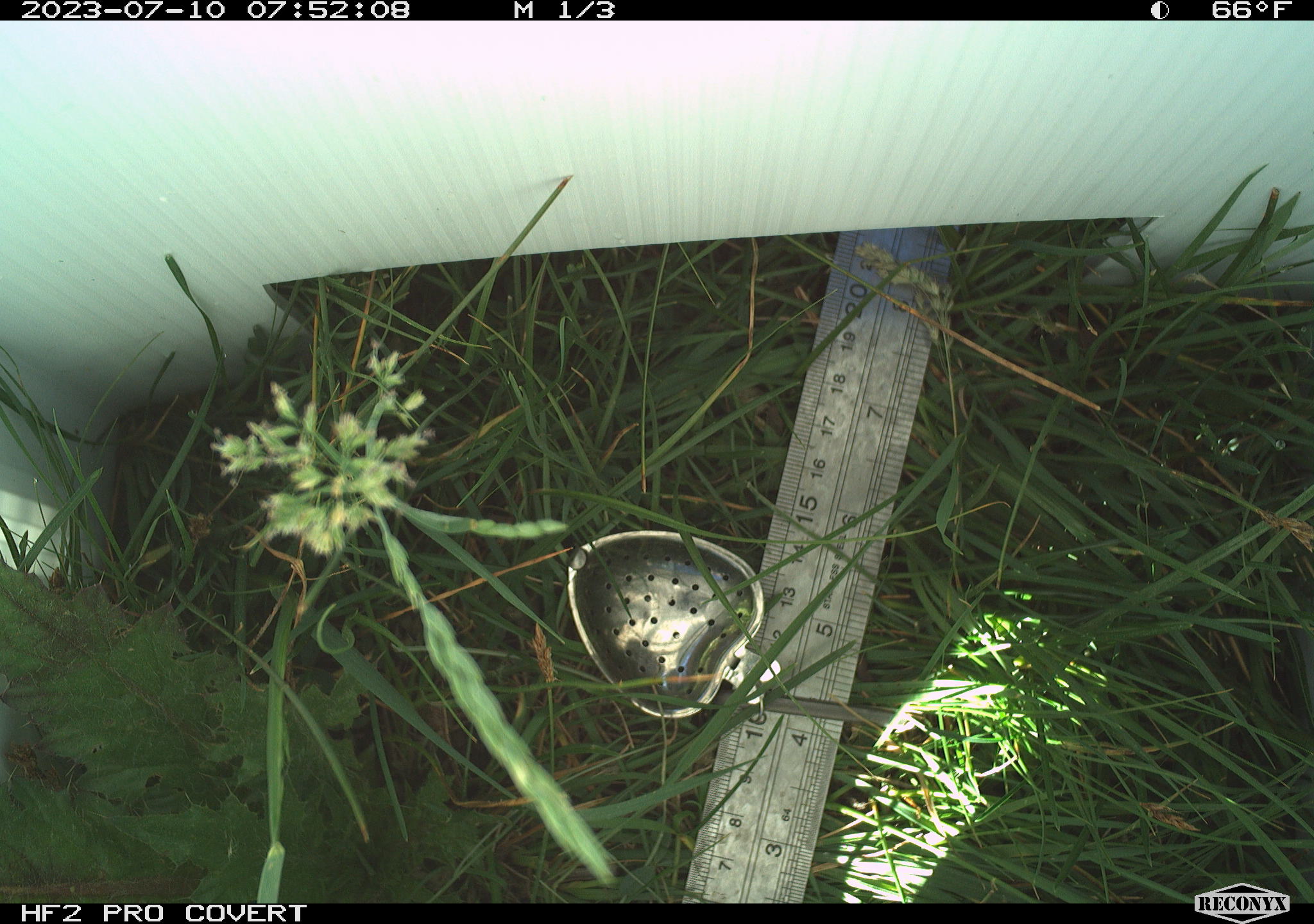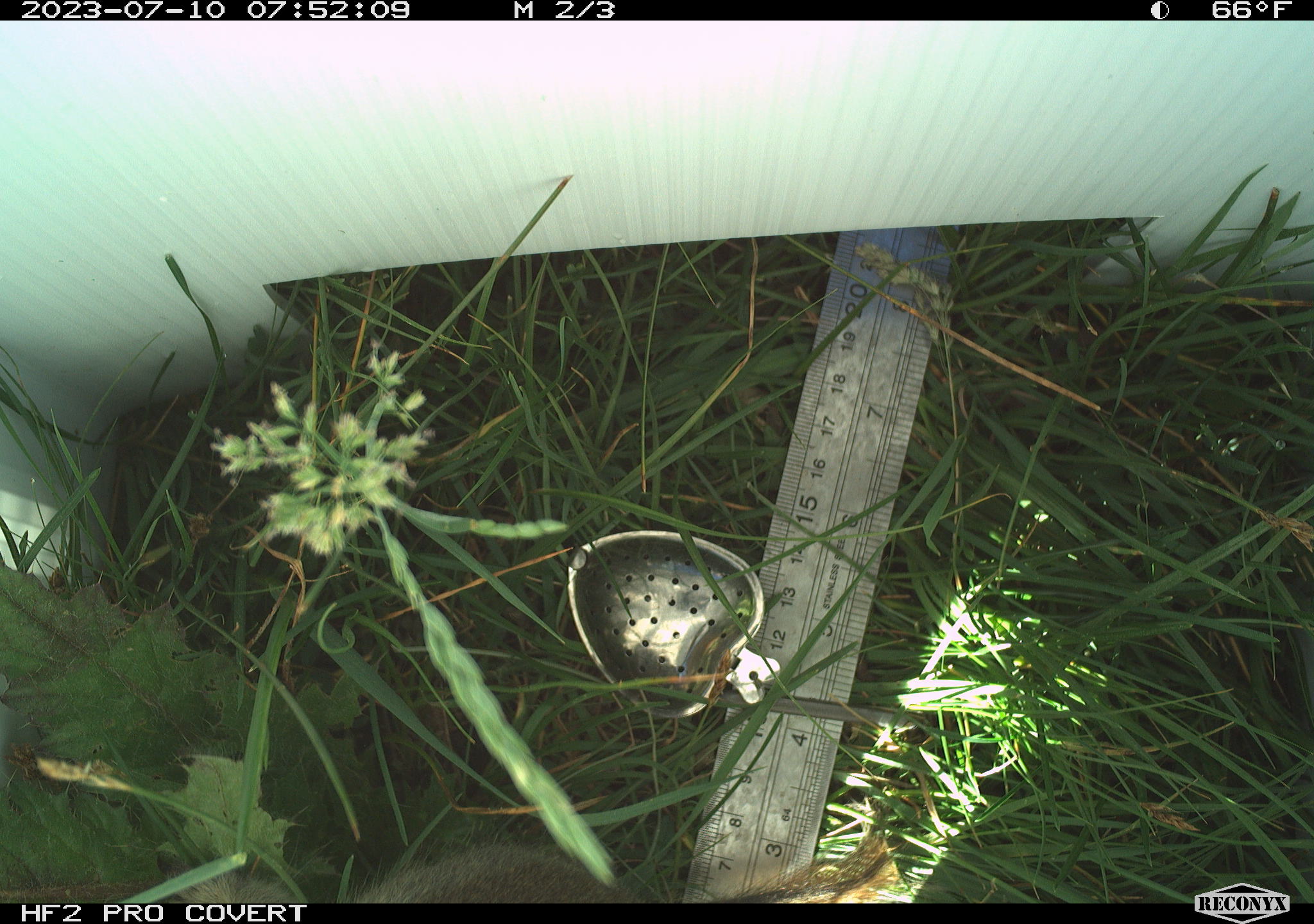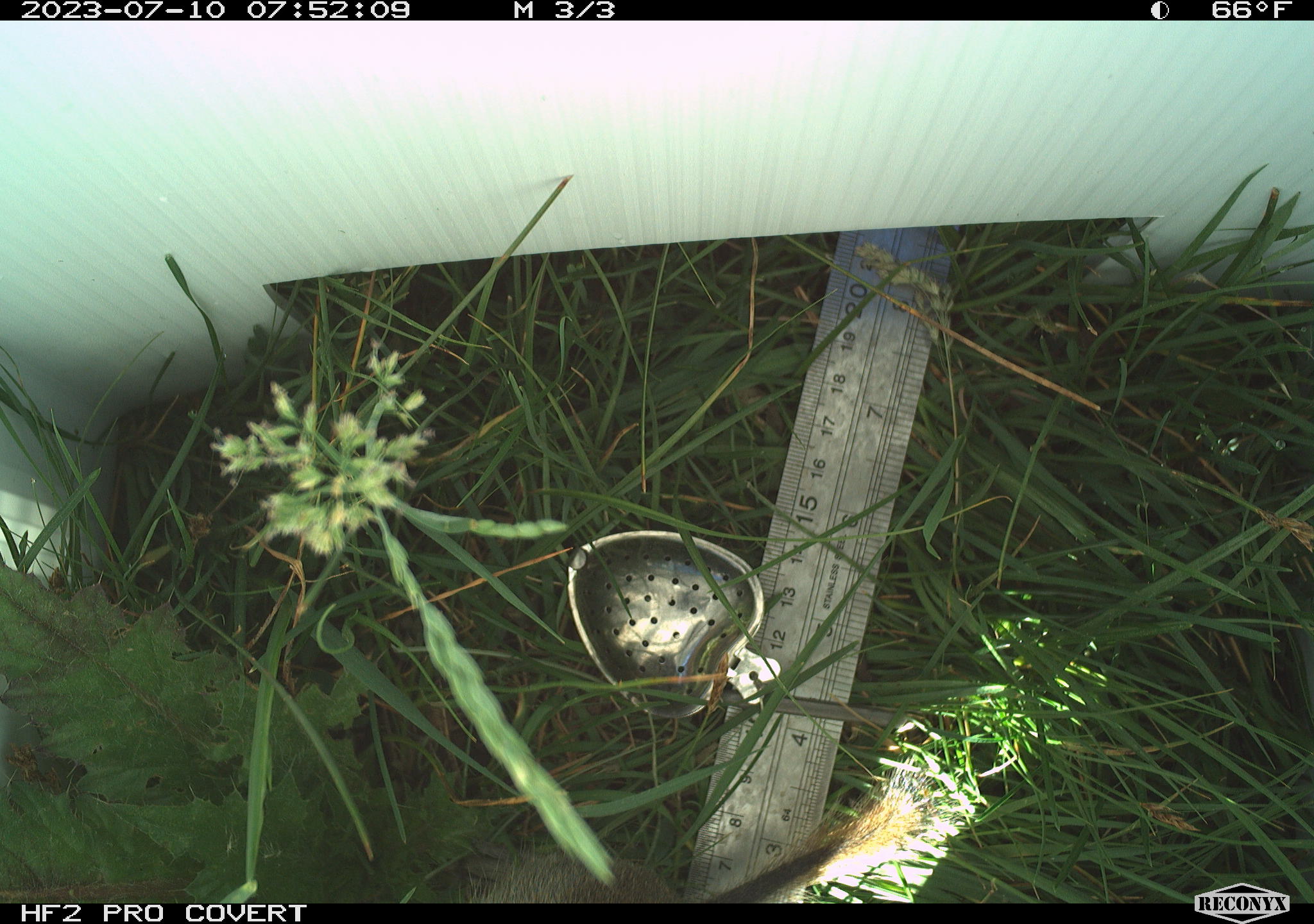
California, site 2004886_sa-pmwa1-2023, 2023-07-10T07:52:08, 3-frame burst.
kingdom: Animalia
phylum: Chordata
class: Mammalia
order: Rodentia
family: Sciuridae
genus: Urocitellus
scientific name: Urocitellus beldingi beldingi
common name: belding's ground squirrel